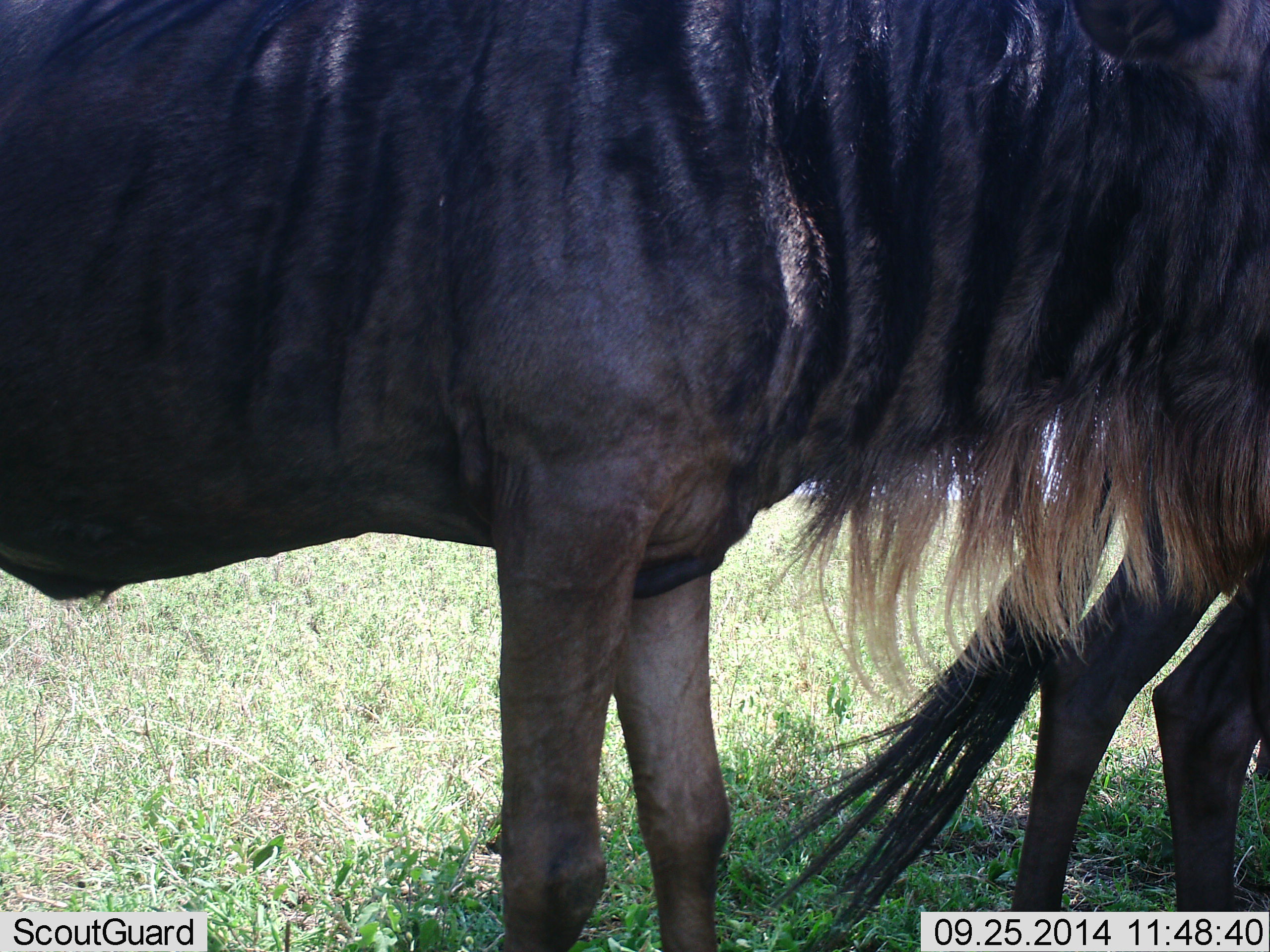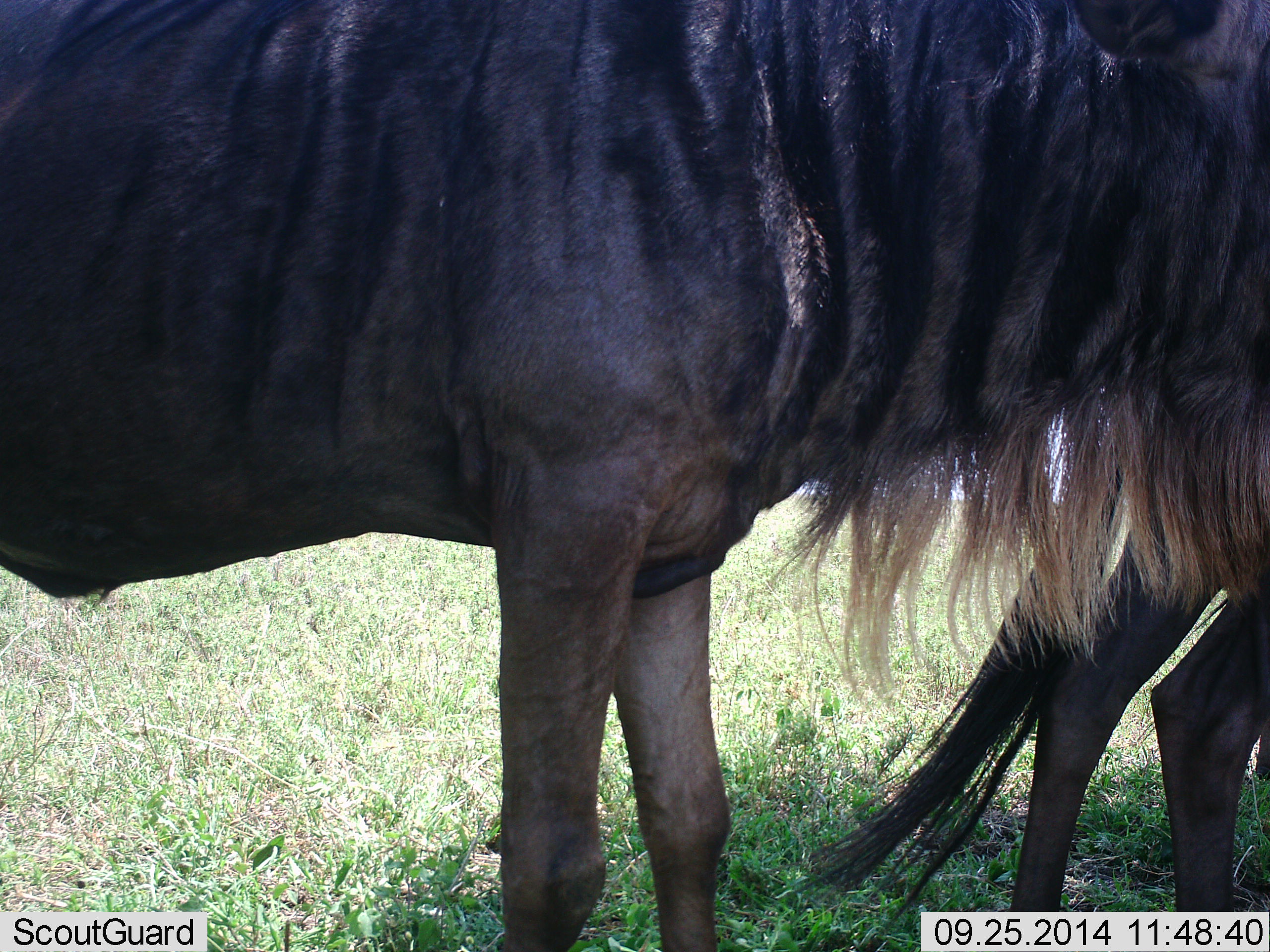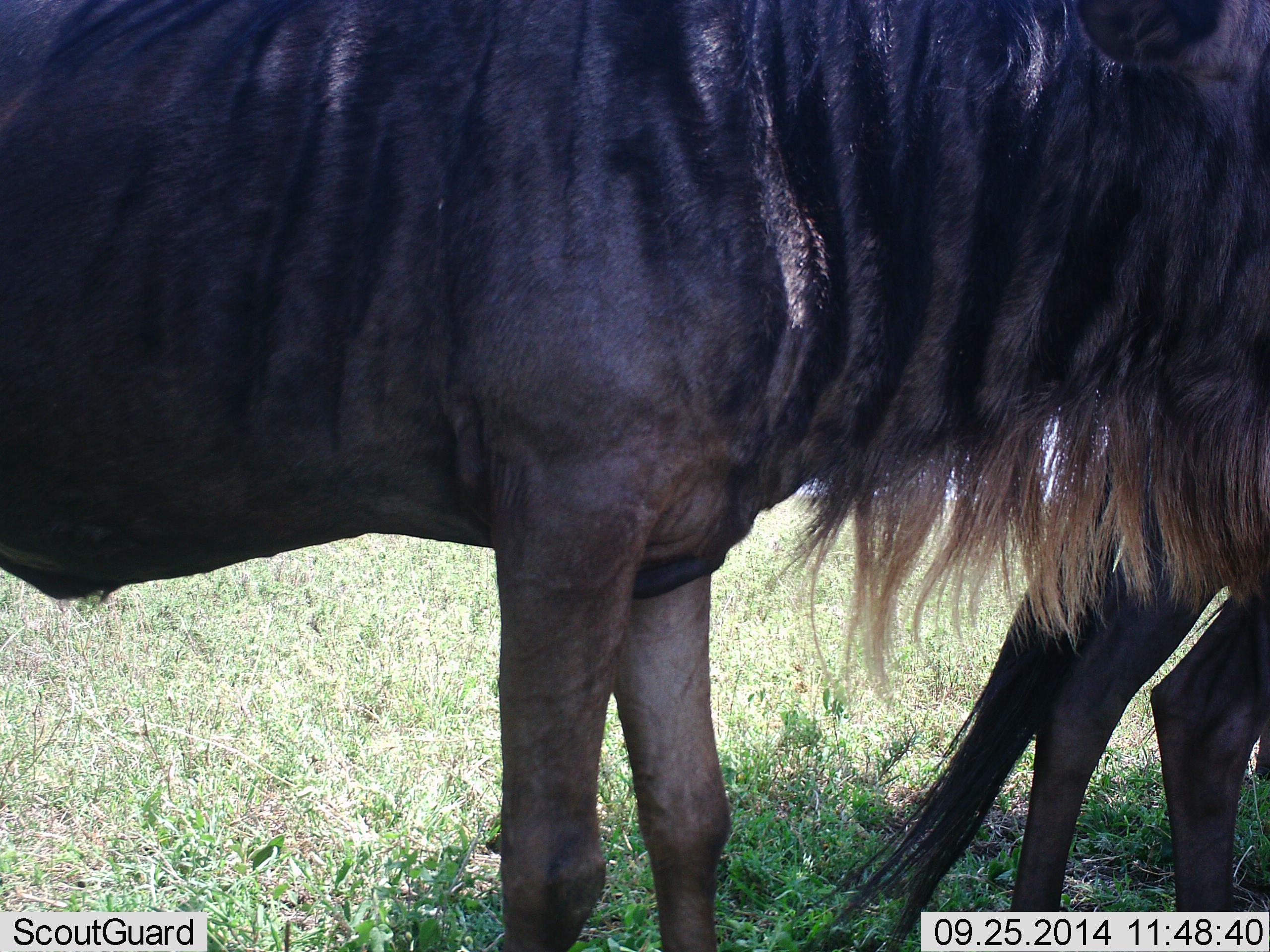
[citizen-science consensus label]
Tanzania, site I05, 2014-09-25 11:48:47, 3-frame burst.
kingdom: Animalia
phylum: Chordata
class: Mammalia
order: Artiodactyla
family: Bovidae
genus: Connochaetes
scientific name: Connochaetes taurinus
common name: blue wildebeest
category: wildebeest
Wildebeest (blue wildebeest) (Connochaetes taurinus), count 2. Behavior (volunteer vote fractions): standing 90%, resting 0%, moving 10%, interacting 0%. Young present (vote fraction): 0%. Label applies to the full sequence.